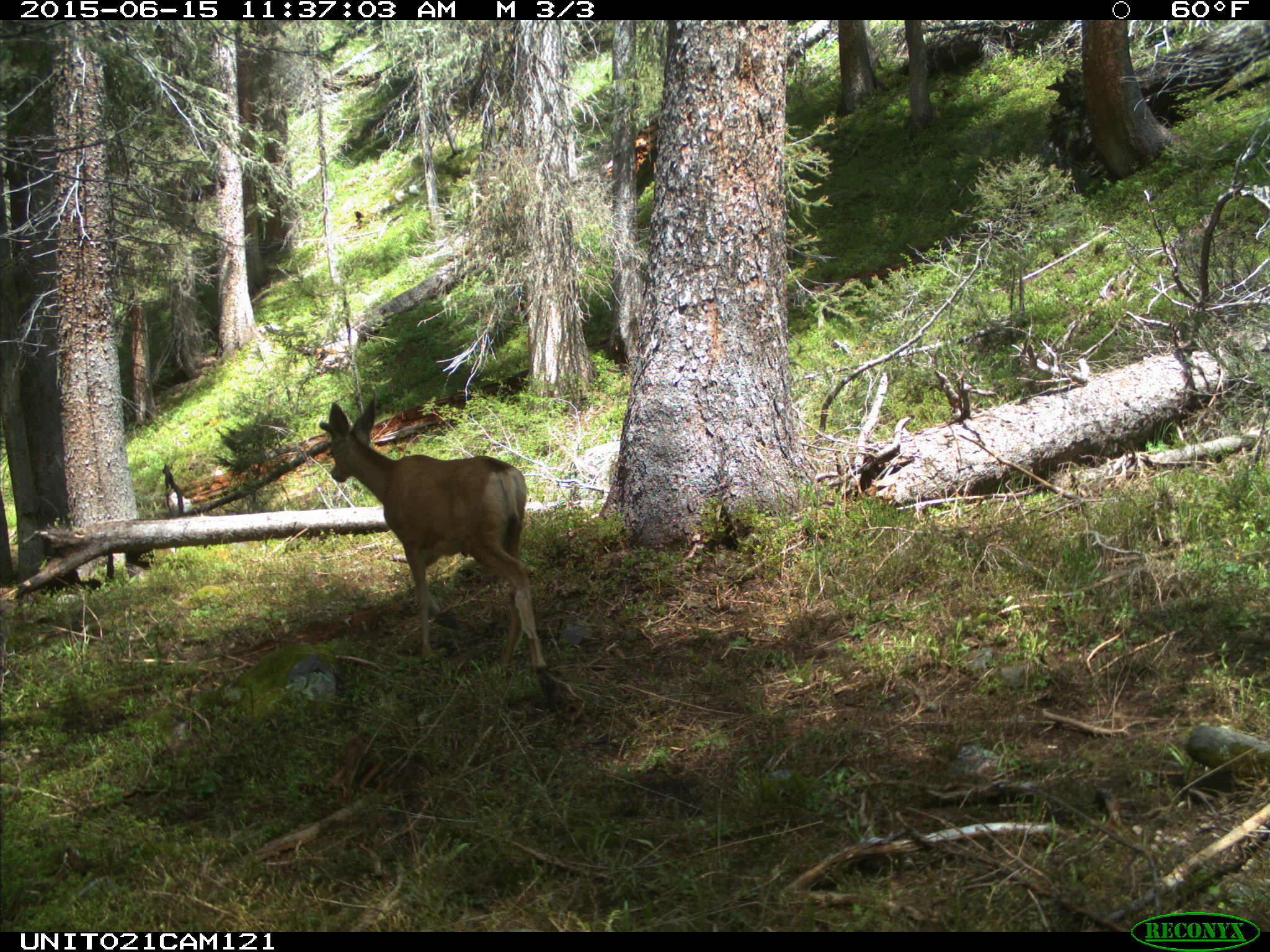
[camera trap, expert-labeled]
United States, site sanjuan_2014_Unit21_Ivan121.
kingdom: Animalia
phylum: Chordata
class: Mammalia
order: Artiodactyla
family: Cervidae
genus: Odocoileus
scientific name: Odocoileus hemionus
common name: mule deer